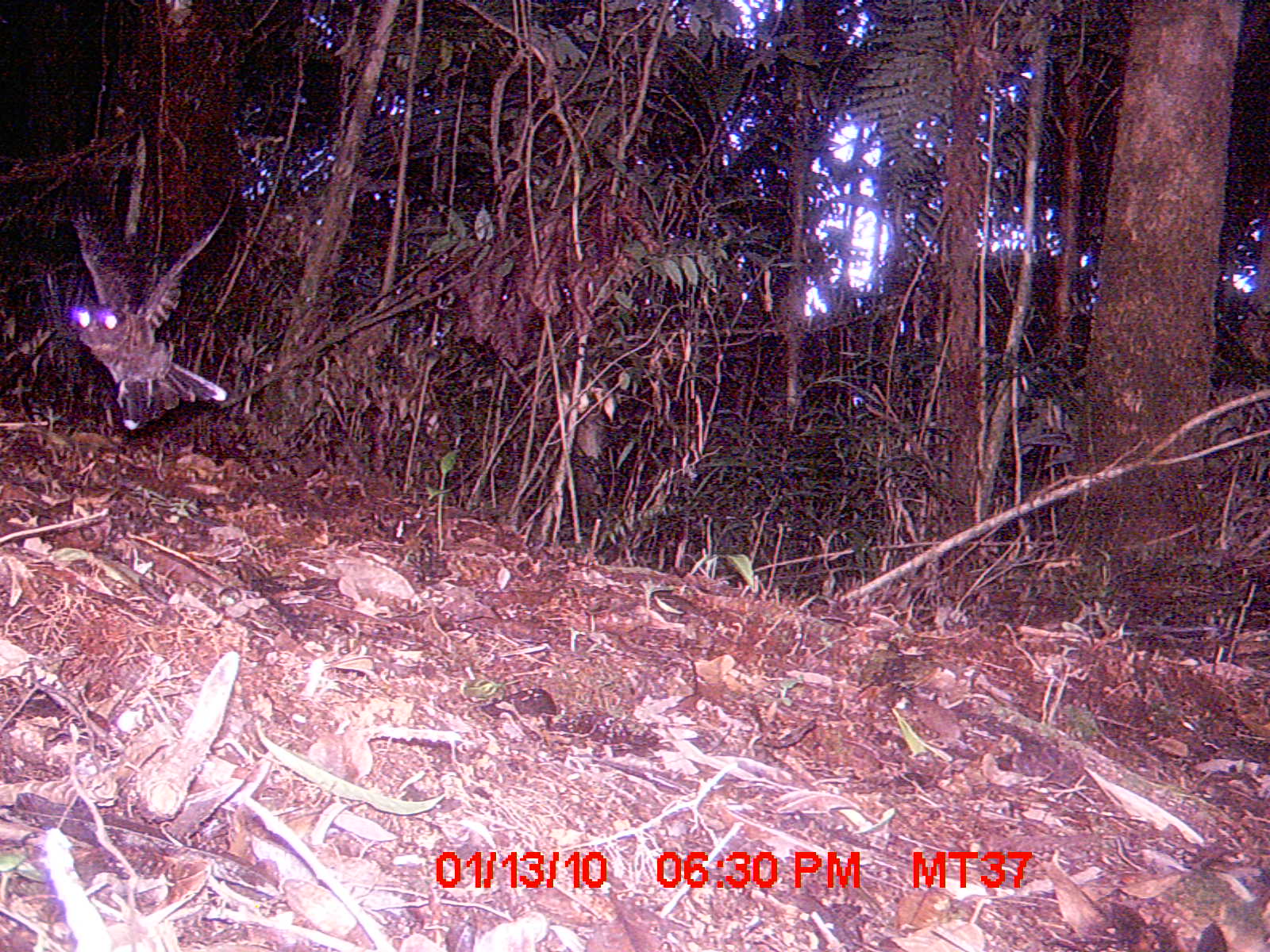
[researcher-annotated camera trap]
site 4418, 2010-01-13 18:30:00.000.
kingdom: Animalia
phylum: Chordata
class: Aves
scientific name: Aves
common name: bird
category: unknown bird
Unknown bird (bird) (Aves), count 1.